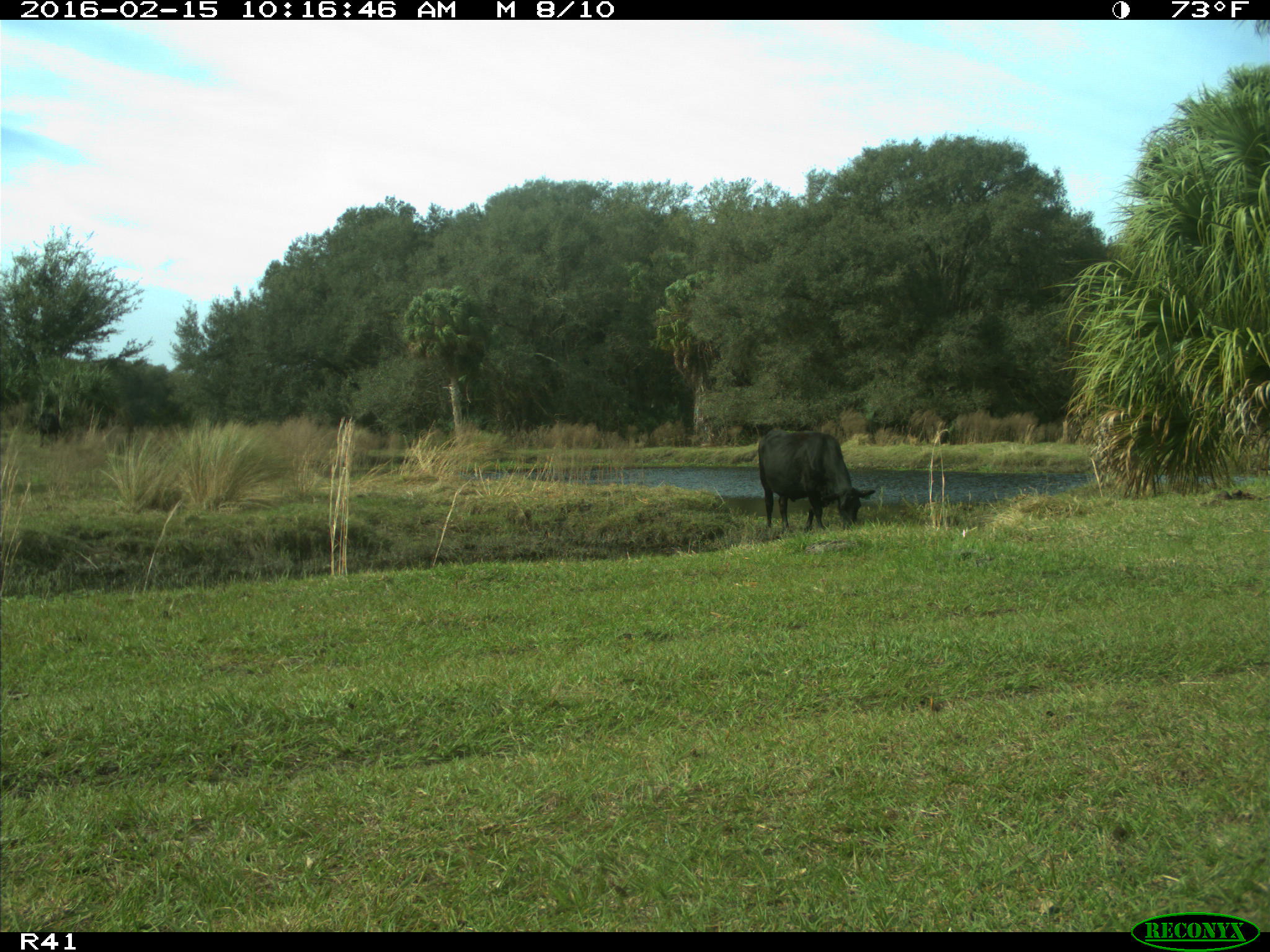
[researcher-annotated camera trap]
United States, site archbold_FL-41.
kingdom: Animalia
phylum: Chordata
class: Mammalia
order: Artiodactyla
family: Bovidae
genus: Bos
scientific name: Bos taurus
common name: domestic cow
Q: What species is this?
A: Bos taurus (domestic cow).